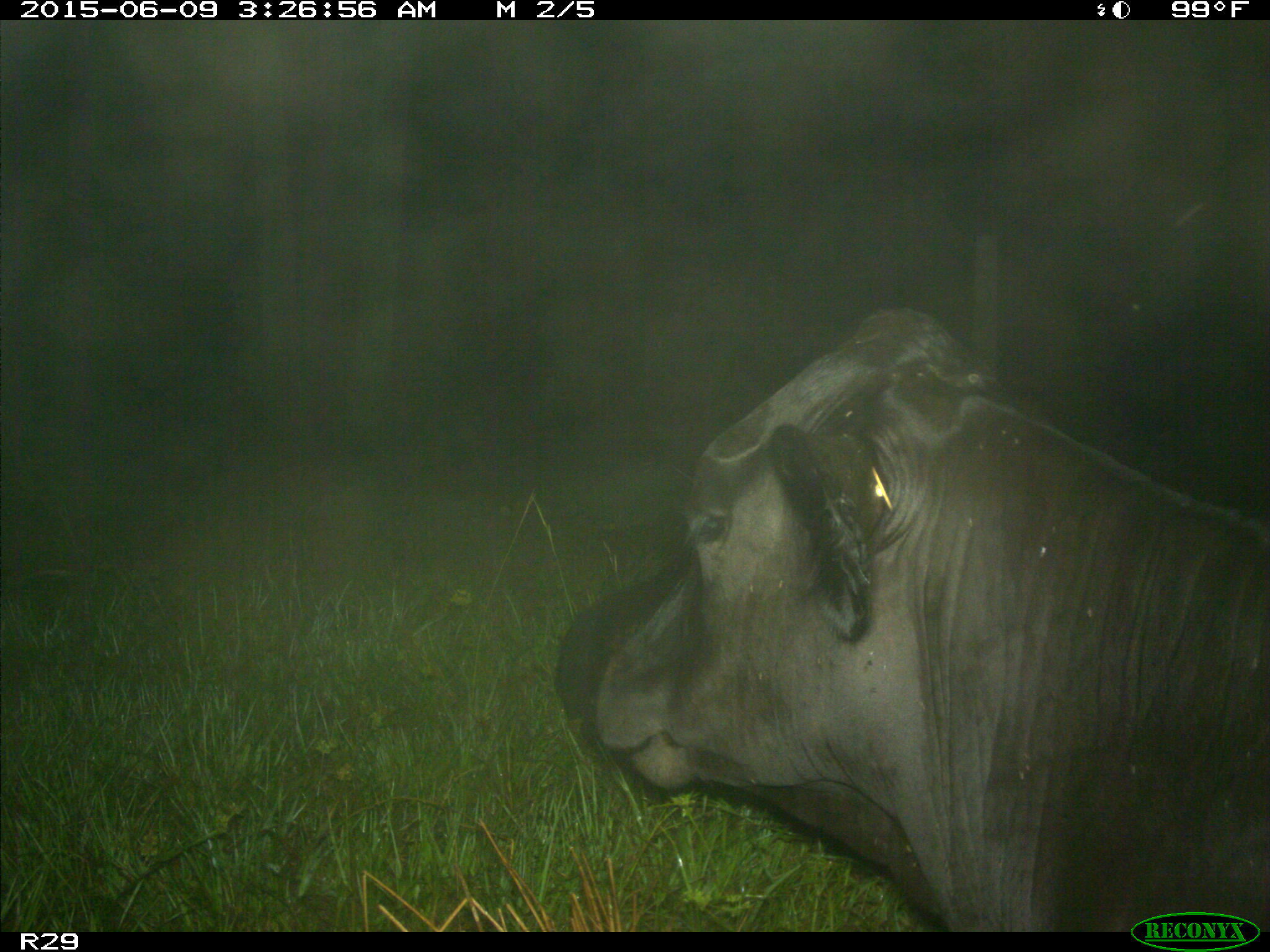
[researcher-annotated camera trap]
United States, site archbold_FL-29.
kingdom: Animalia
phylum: Chordata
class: Mammalia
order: Artiodactyla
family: Bovidae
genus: Bos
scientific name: Bos taurus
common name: domestic cow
Bos taurus (domestic cow).